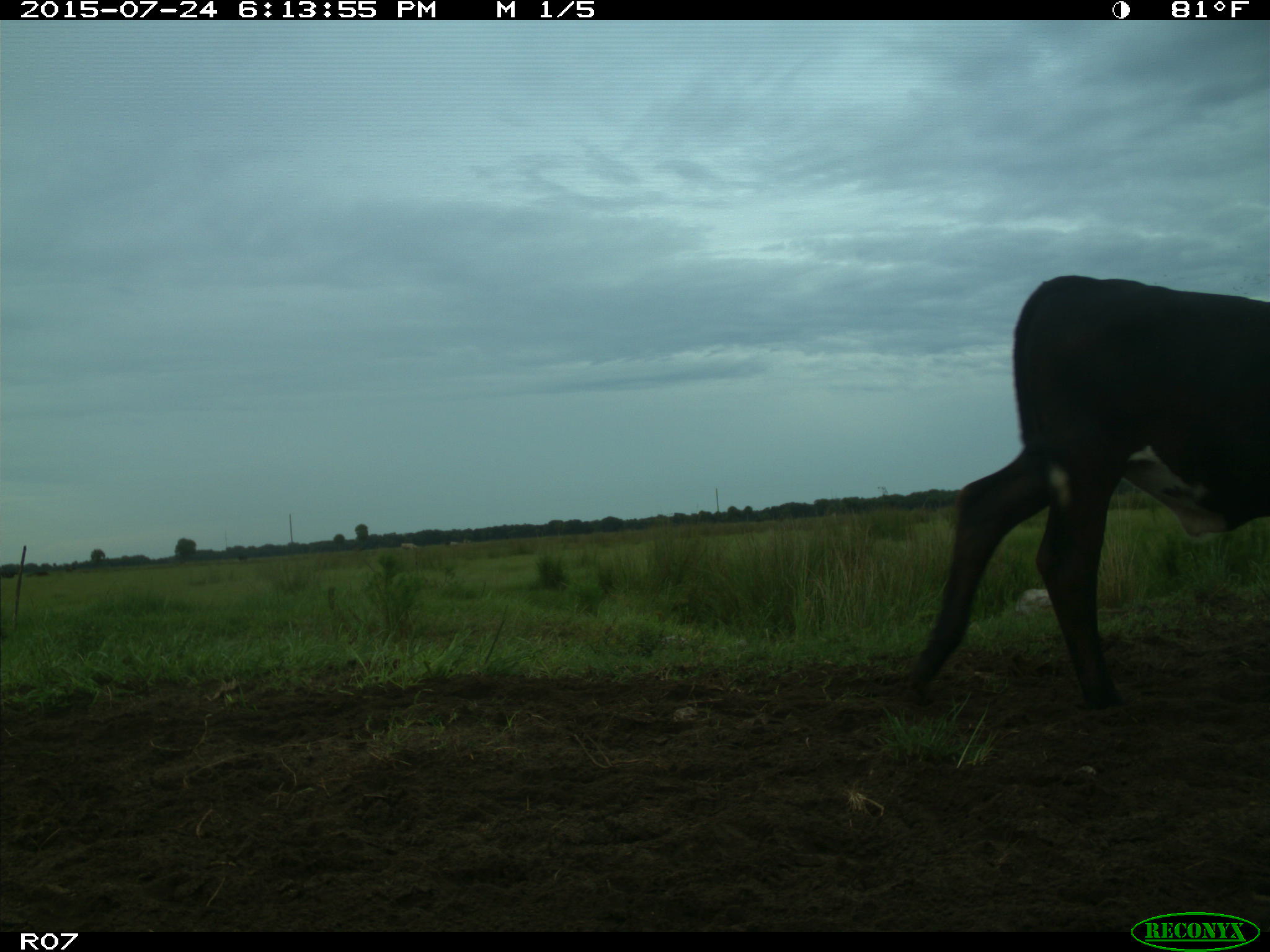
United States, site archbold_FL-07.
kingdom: Animalia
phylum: Chordata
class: Mammalia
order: Artiodactyla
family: Bovidae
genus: Bos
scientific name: Bos taurus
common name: domestic cow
Bos taurus (domestic cow).